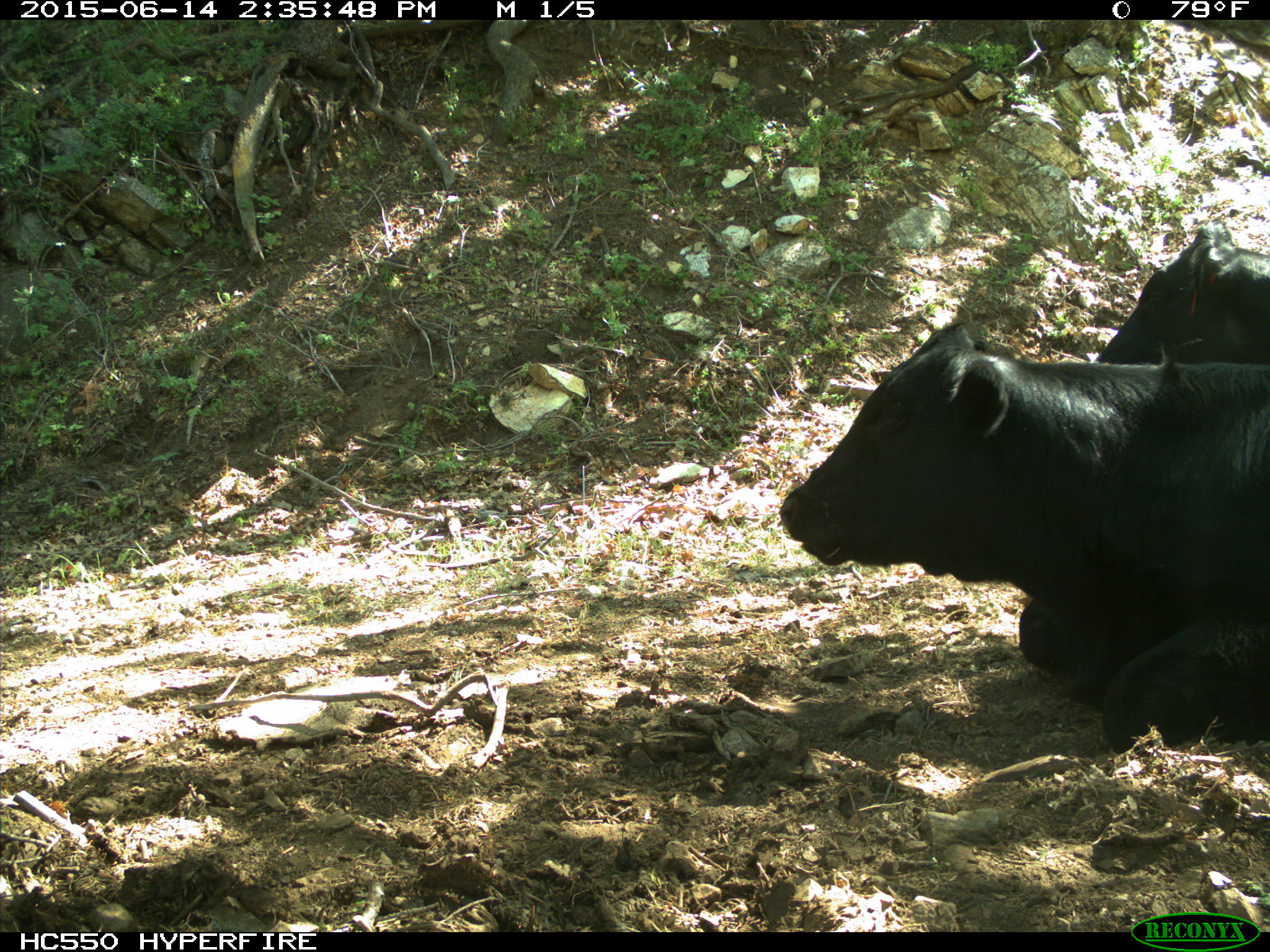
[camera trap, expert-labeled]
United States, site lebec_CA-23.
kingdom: Animalia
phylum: Chordata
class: Mammalia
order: Artiodactyla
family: Bovidae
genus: Bos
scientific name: Bos taurus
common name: domestic cow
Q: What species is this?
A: Bos taurus (domestic cow).